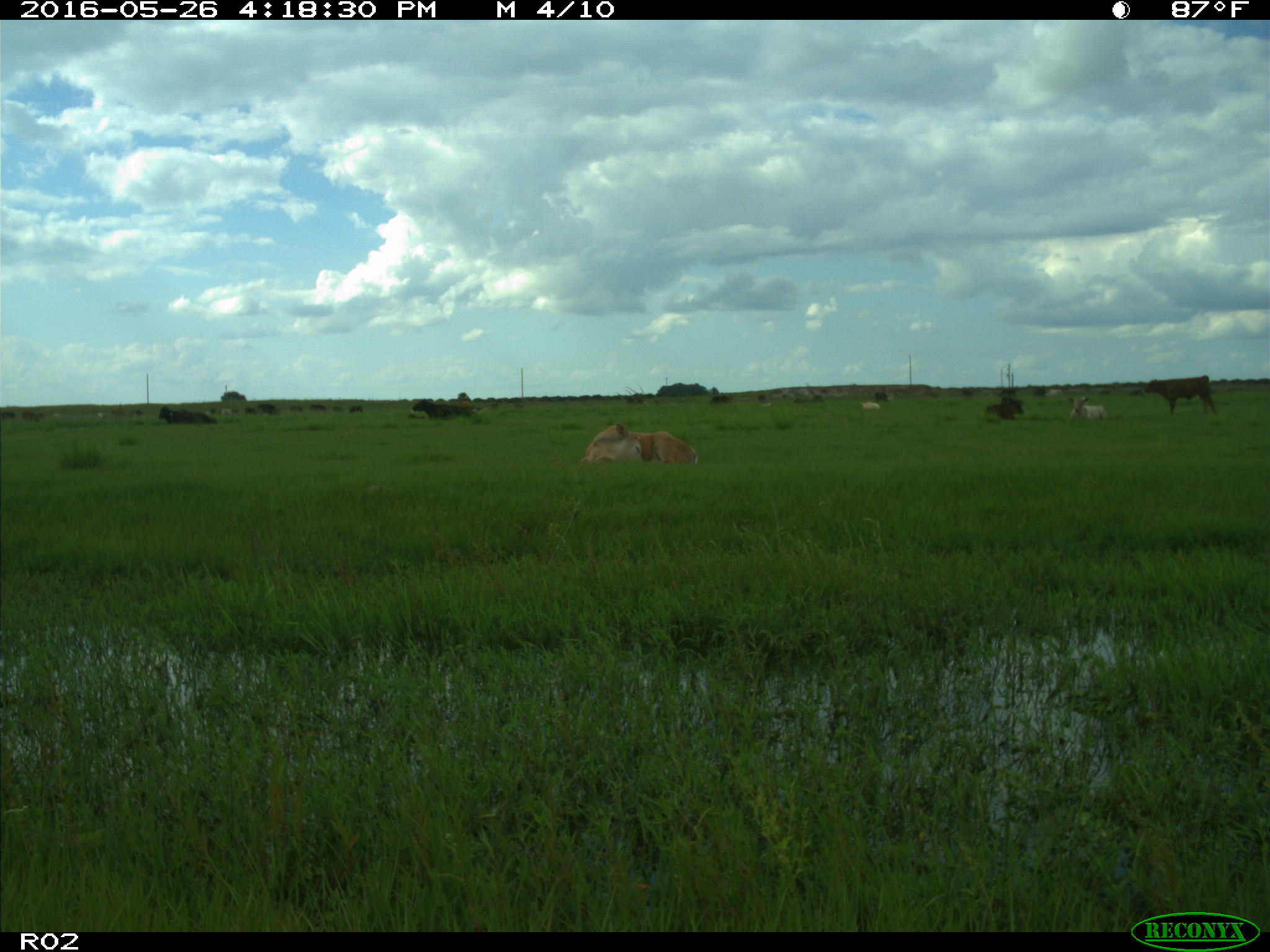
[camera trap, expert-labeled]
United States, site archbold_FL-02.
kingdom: Animalia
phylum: Chordata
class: Mammalia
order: Artiodactyla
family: Bovidae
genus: Bos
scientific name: Bos taurus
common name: domestic cow